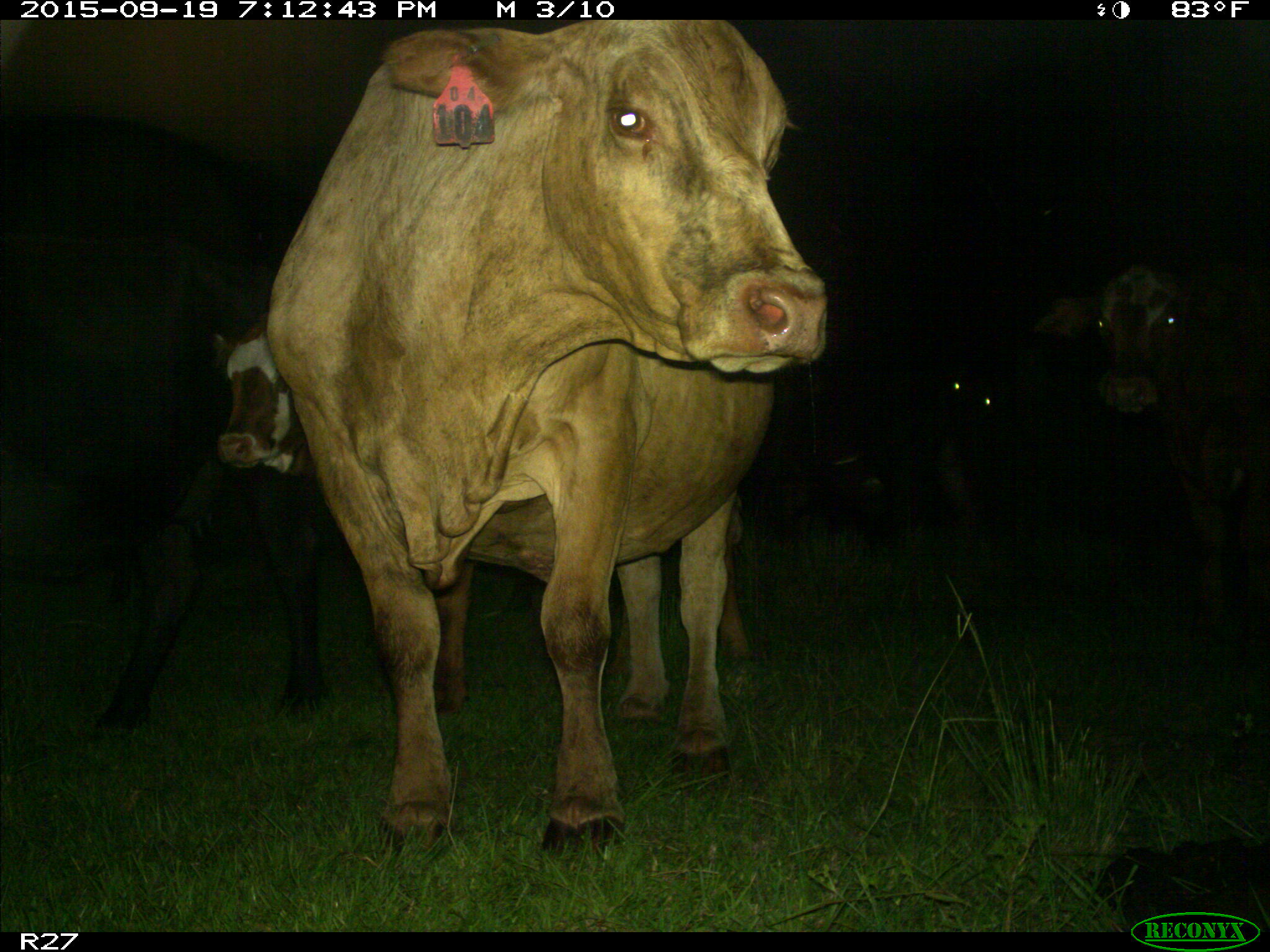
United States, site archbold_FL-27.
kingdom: Animalia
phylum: Chordata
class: Mammalia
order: Artiodactyla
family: Bovidae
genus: Bos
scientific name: Bos taurus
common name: domestic cow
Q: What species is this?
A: Bos taurus (domestic cow).